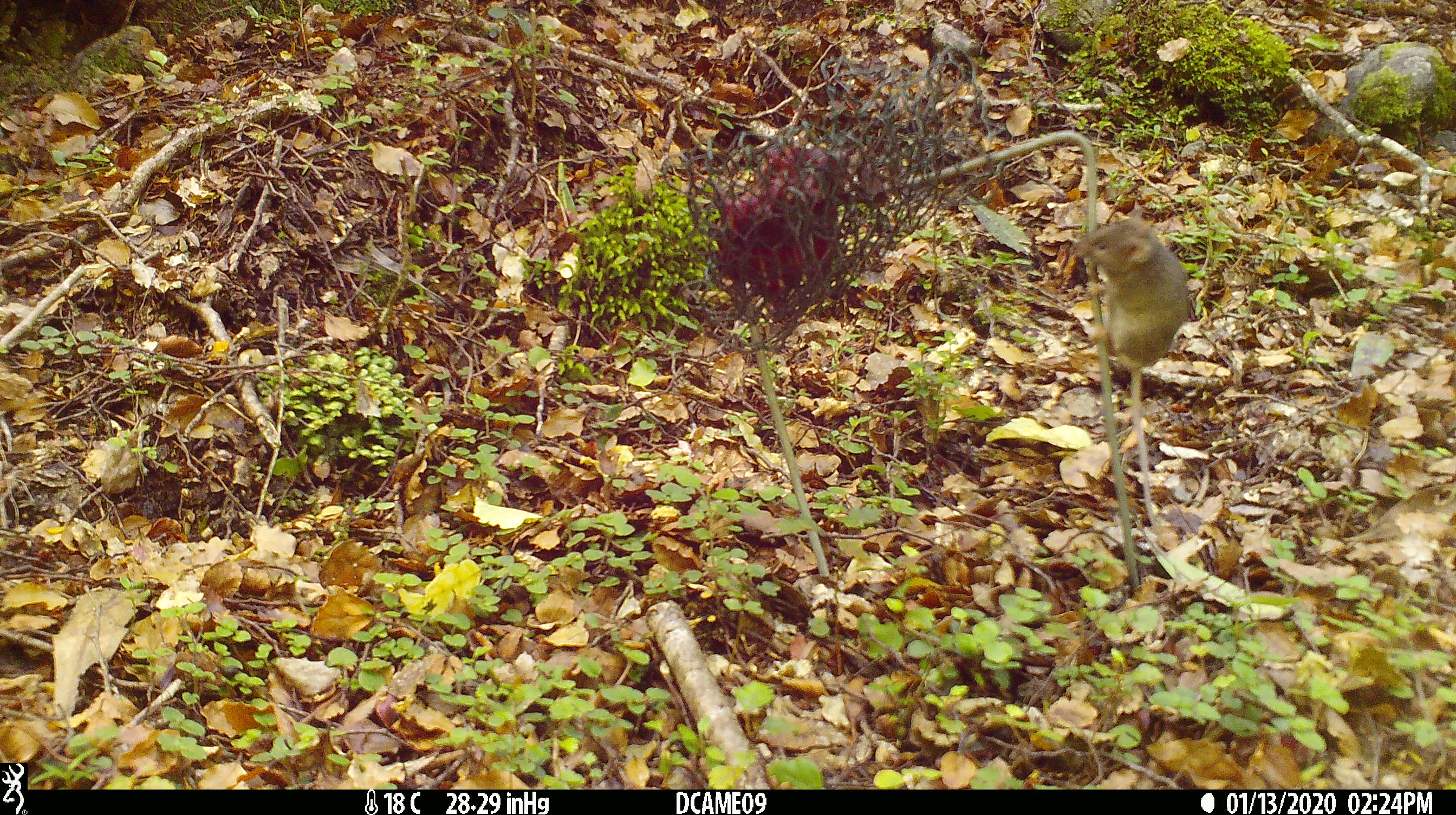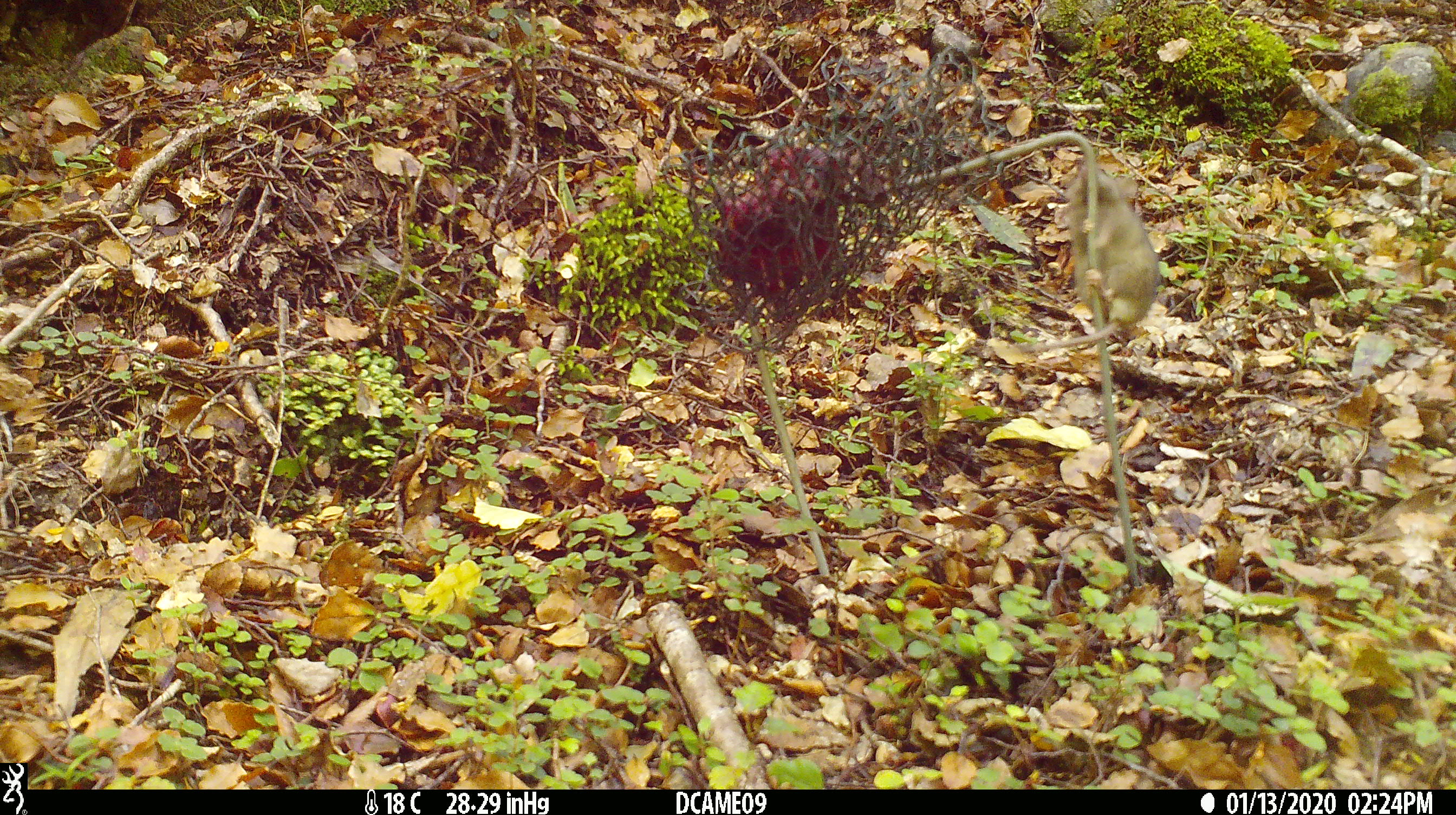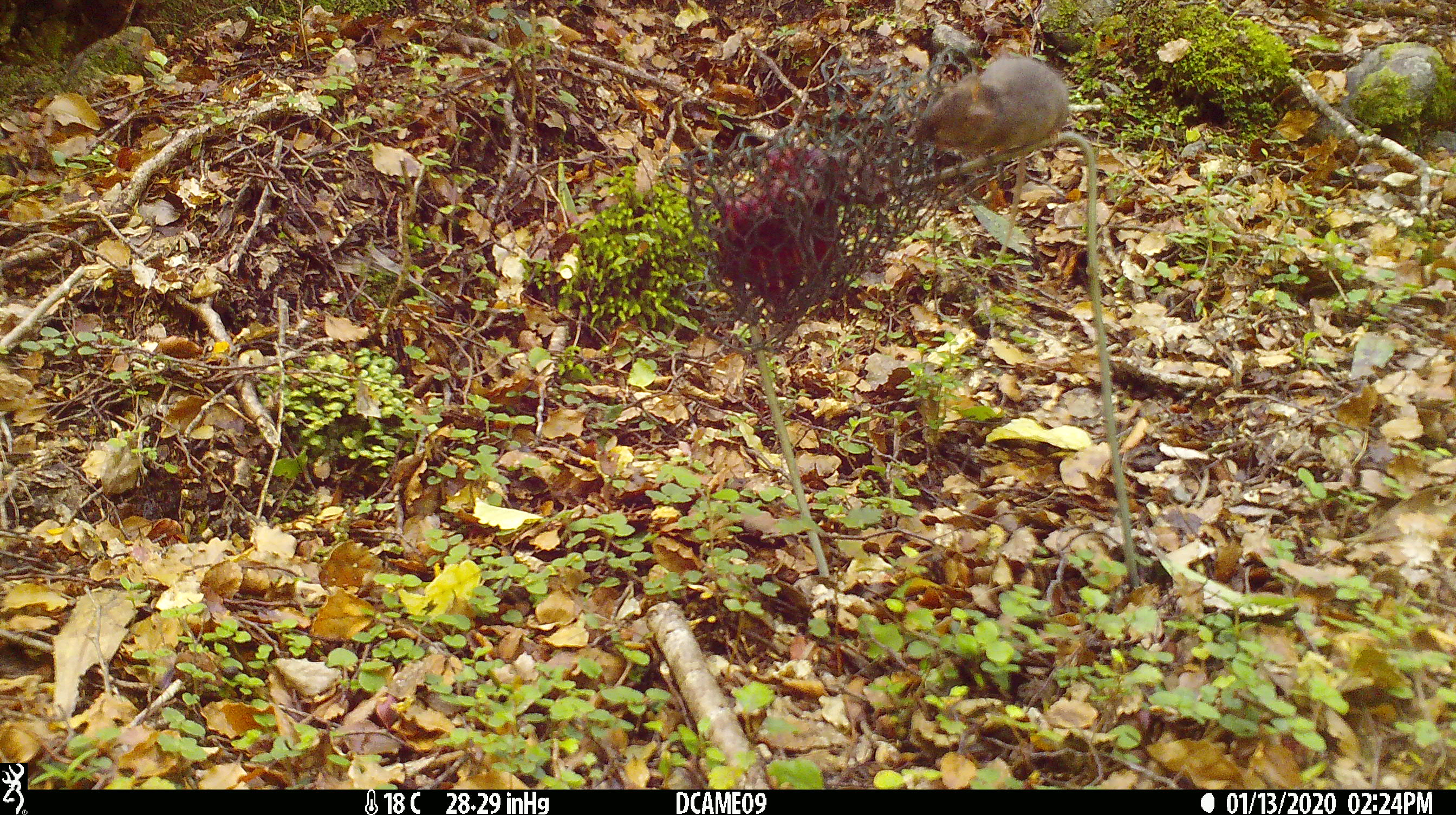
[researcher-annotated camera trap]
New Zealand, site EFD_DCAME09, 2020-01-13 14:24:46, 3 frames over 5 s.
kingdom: Animalia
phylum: Chordata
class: Mammalia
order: Rodentia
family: Muridae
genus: Mus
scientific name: Mus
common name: mouse